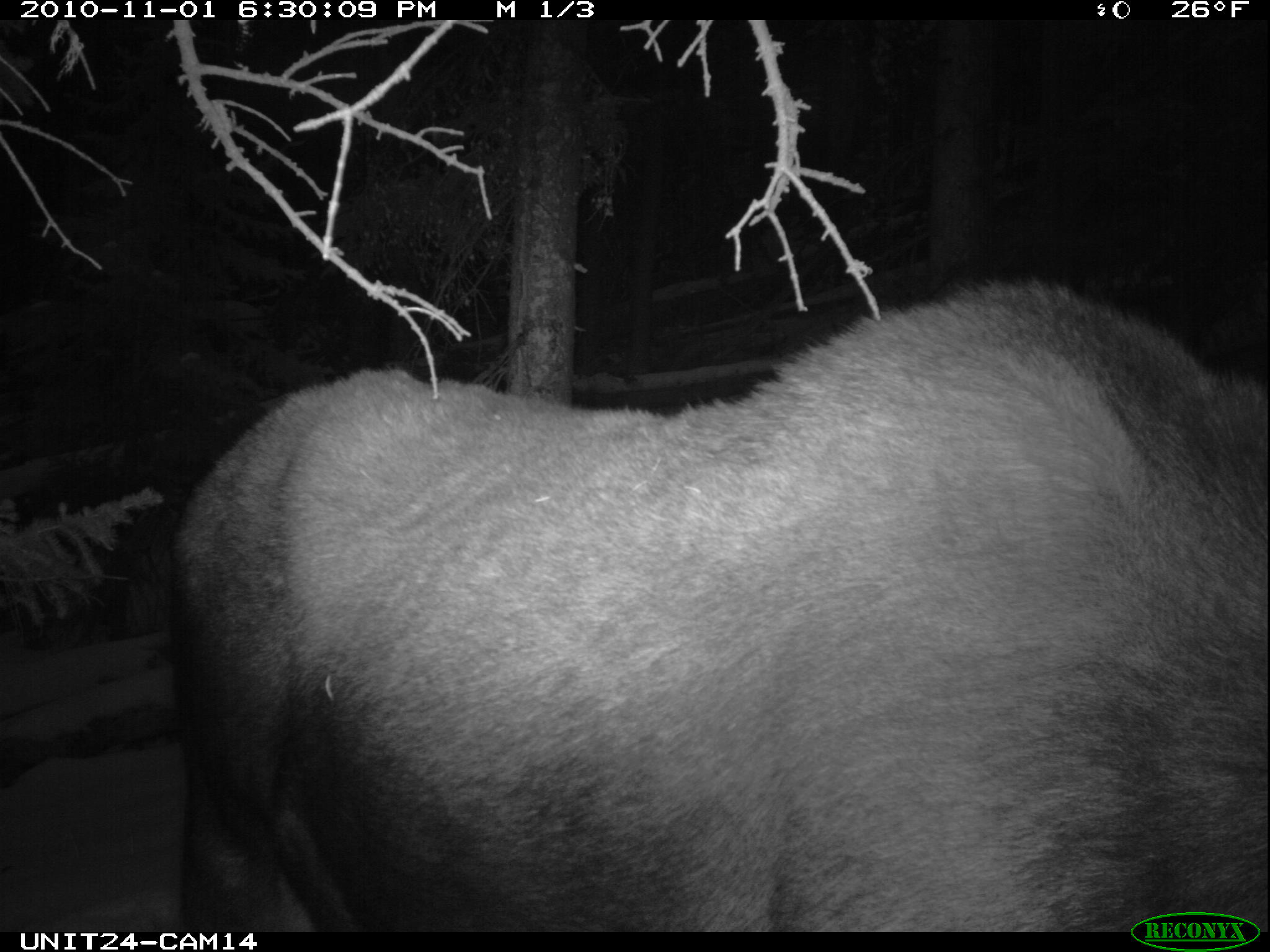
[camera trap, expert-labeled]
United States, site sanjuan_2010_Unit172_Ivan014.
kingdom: Animalia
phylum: Chordata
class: Mammalia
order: Artiodactyla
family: Cervidae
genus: Alces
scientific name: Alces alces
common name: moose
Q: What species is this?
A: Alces alces (moose).